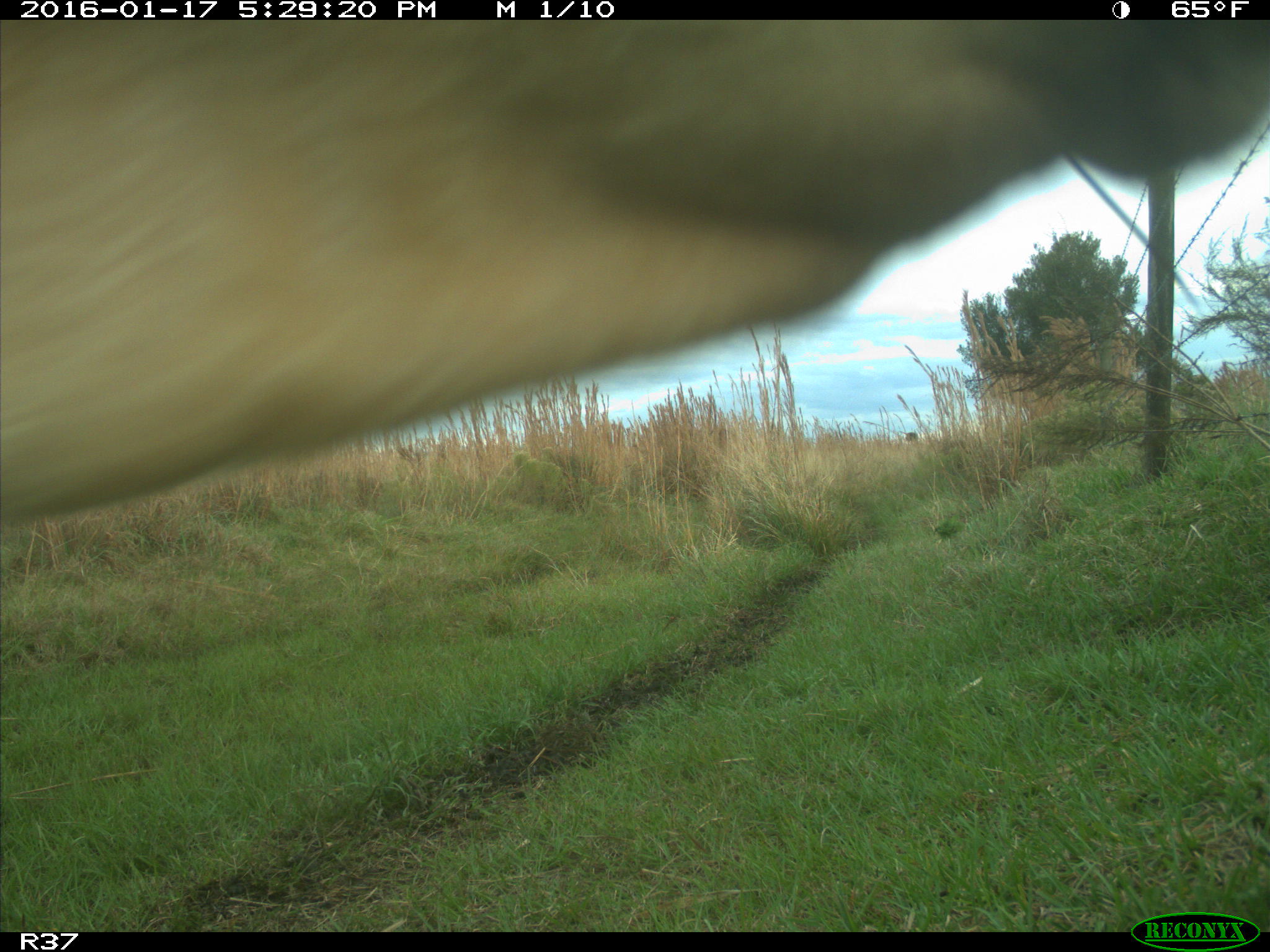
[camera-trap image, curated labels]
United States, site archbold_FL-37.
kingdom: Animalia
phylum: Chordata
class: Mammalia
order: Artiodactyla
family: Bovidae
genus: Bos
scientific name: Bos taurus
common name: domestic cow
Bos taurus (domestic cow).